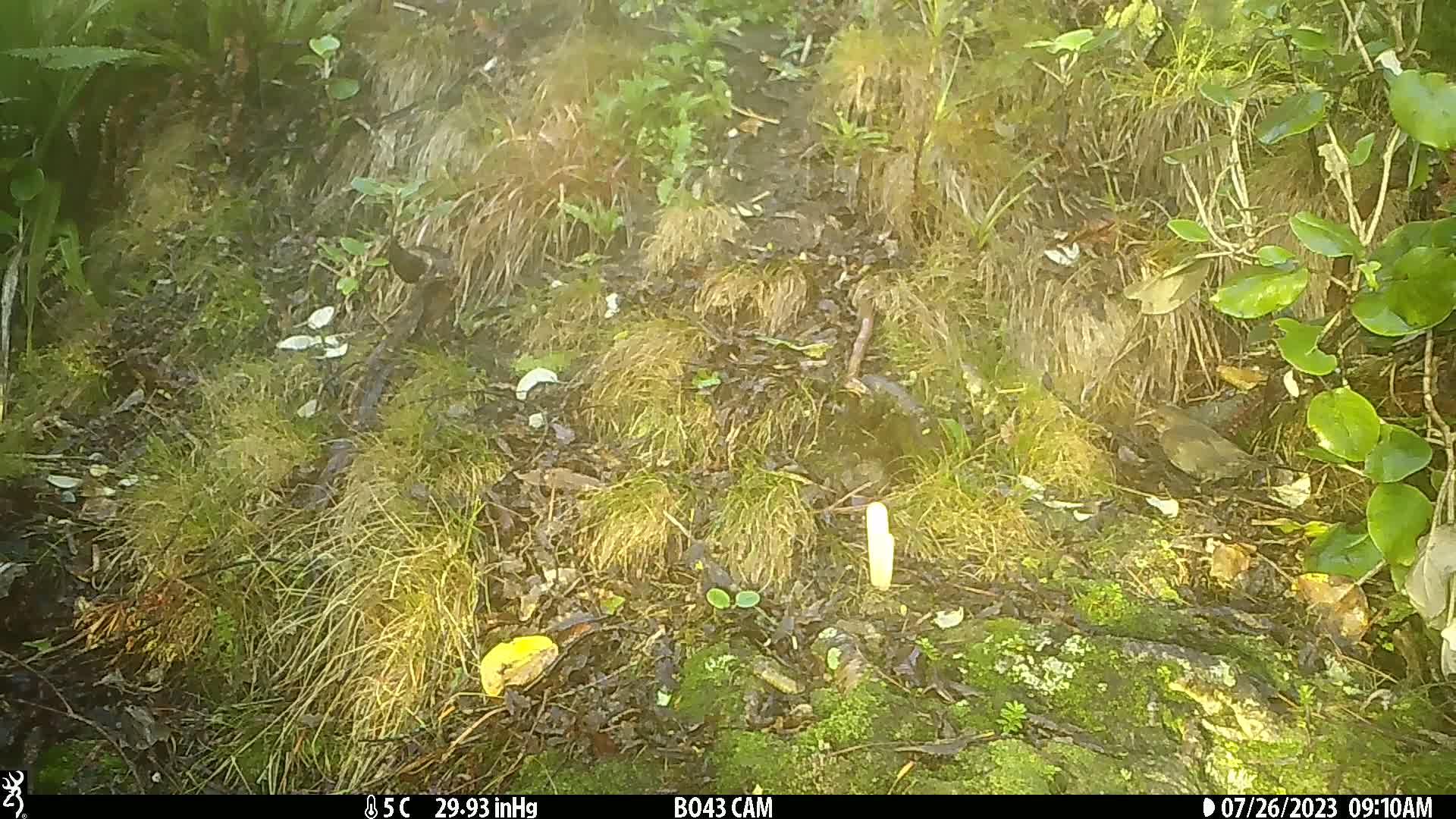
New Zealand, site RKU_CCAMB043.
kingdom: Animalia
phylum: Chordata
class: Aves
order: Passeriformes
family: Turdidae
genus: Turdus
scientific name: Turdus merula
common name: eurasian blackbird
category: blackbird